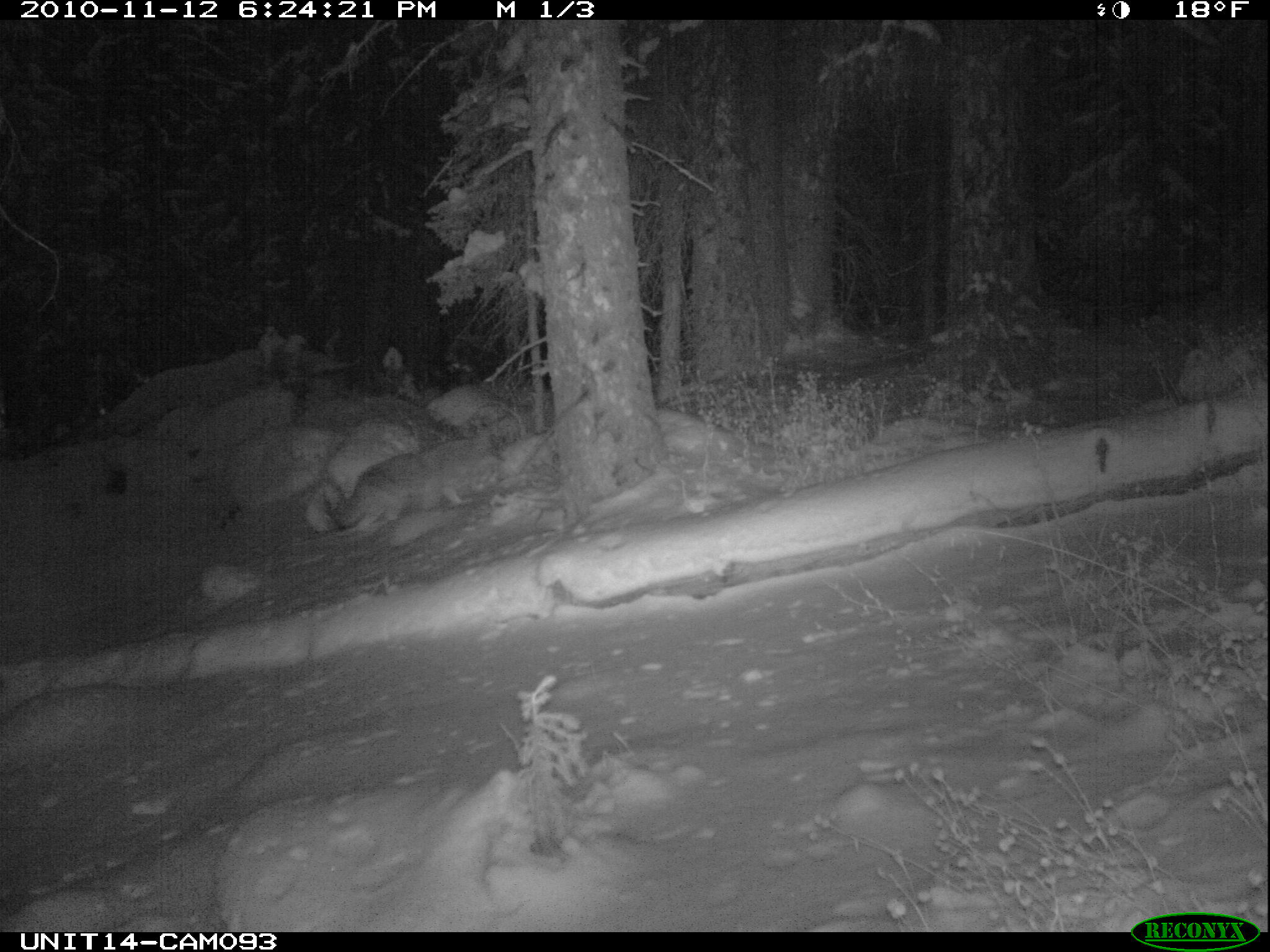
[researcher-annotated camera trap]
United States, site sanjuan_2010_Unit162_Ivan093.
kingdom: Animalia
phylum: Chordata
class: Mammalia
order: Carnivora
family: Canidae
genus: Canis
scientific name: Canis latrans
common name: coyote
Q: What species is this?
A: Canis latrans (coyote).